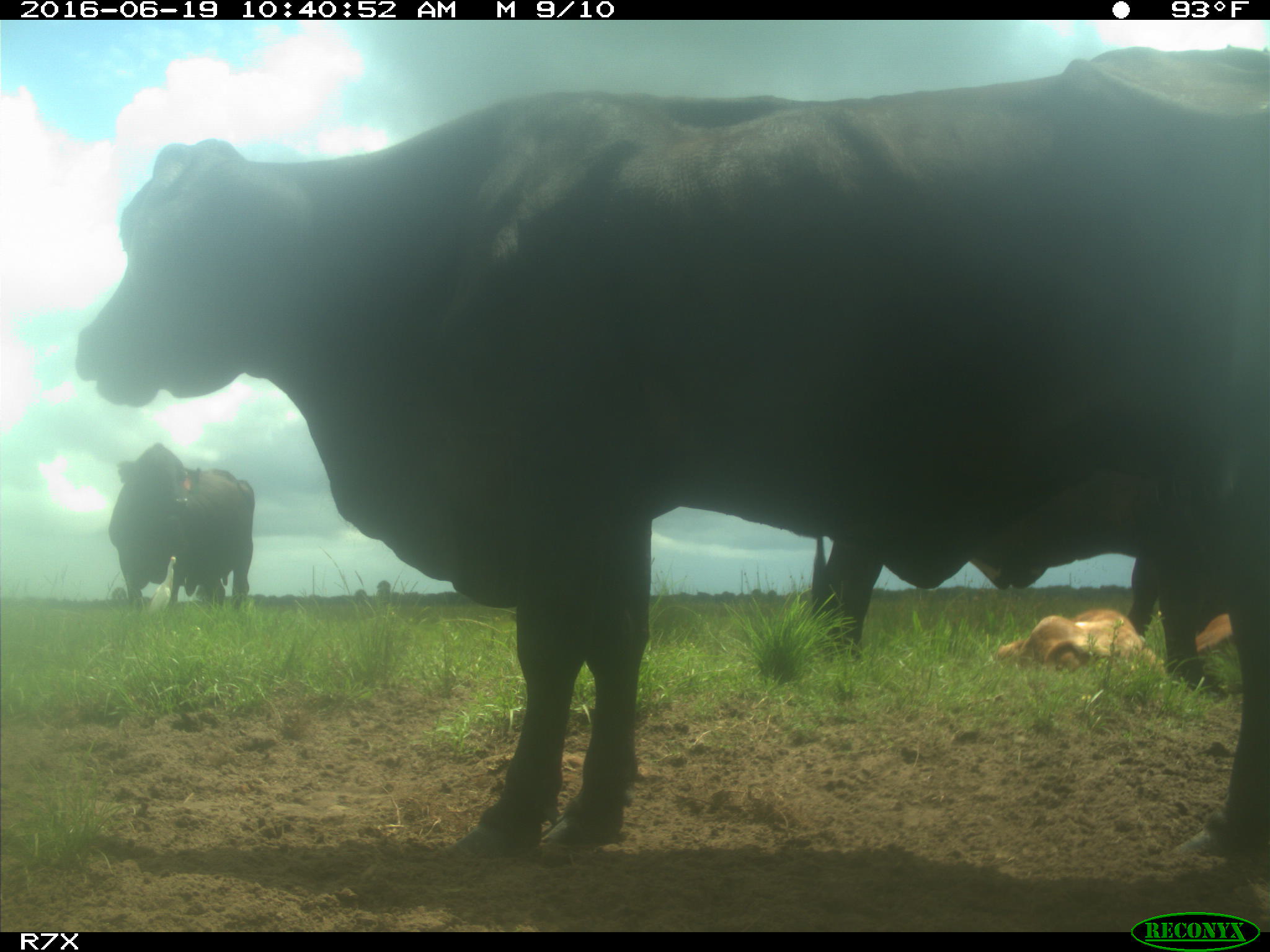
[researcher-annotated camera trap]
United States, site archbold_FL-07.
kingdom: Animalia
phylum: Chordata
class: Mammalia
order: Artiodactyla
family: Bovidae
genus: Bos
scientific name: Bos taurus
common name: domestic cow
Bos taurus (domestic cow).